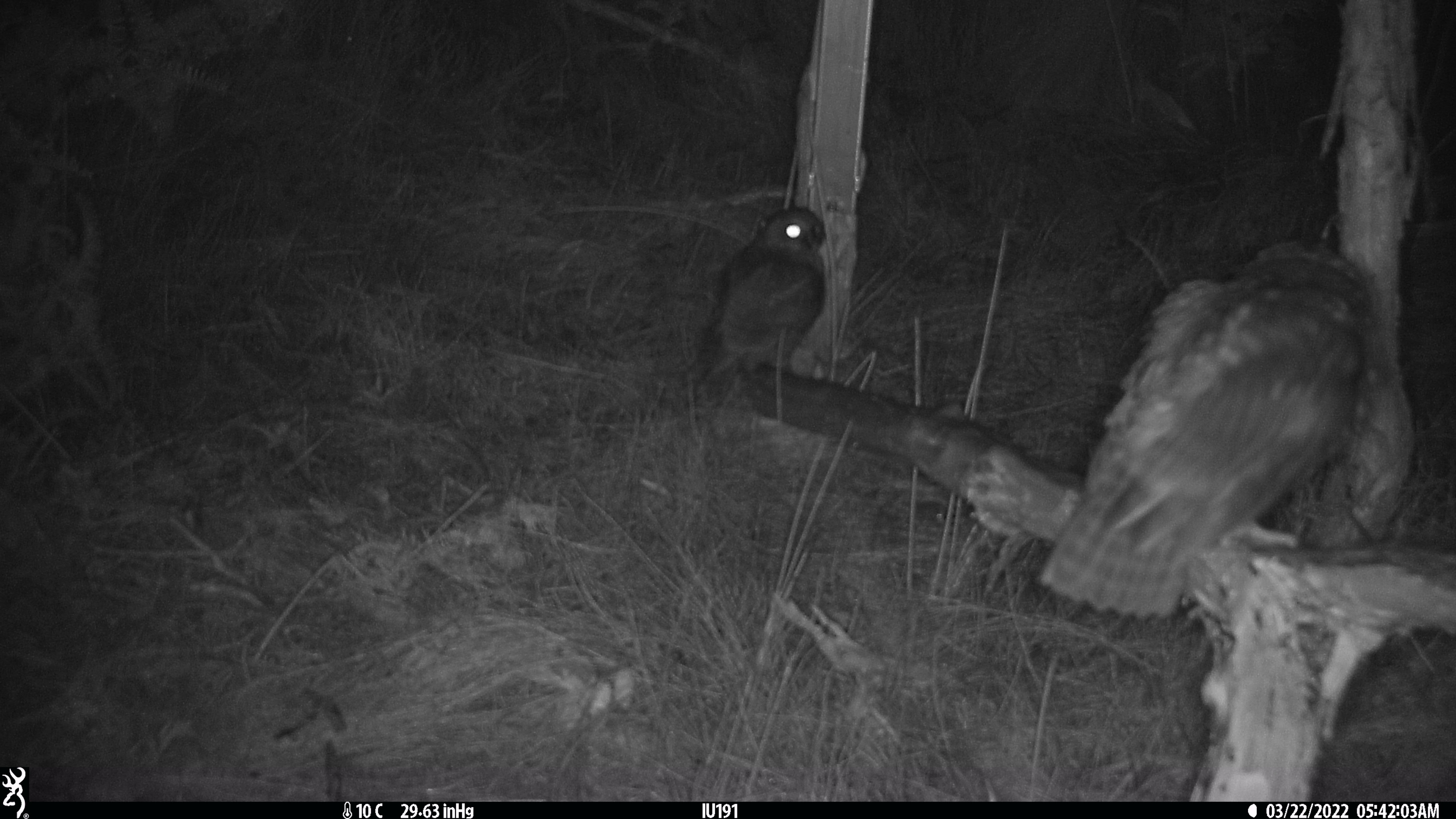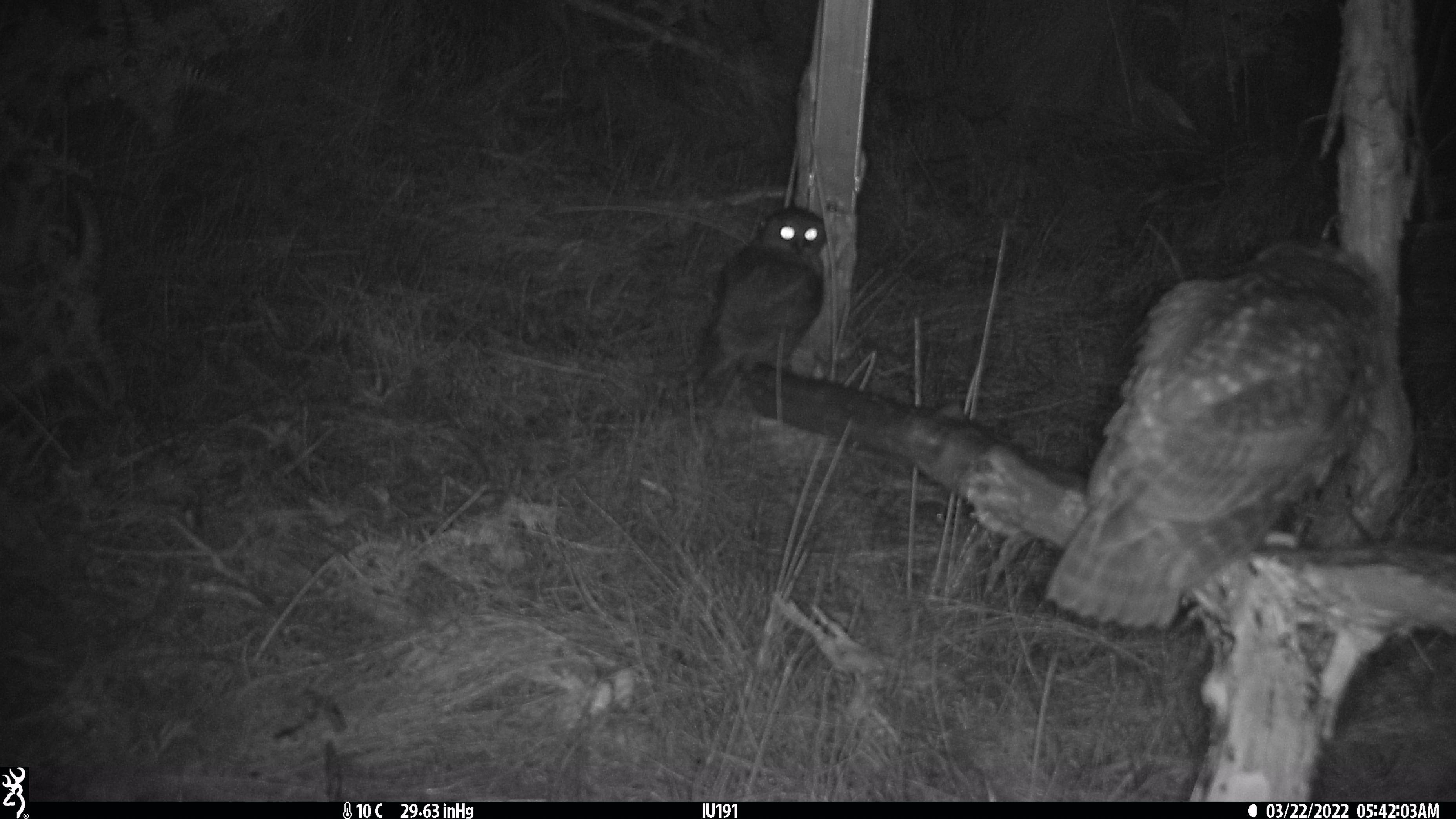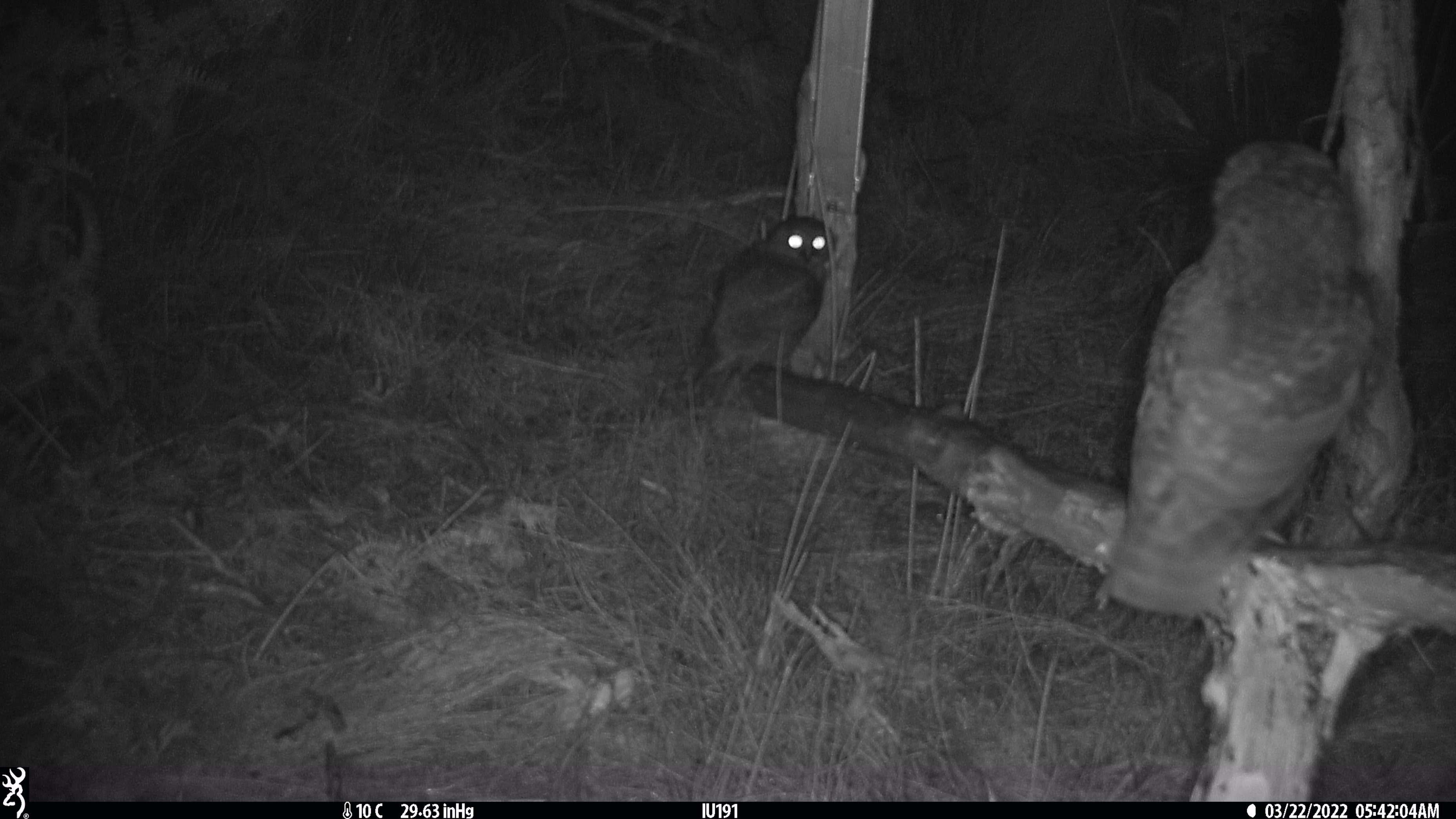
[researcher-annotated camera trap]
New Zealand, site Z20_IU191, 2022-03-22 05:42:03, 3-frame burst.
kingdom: Animalia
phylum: Chordata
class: Aves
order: Strigiformes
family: Strigidae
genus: Ninox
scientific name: Ninox novaeseelandiae novaeseelandiae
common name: morepork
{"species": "morepork (Ninox novaeseelandiae novaeseelandiae)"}